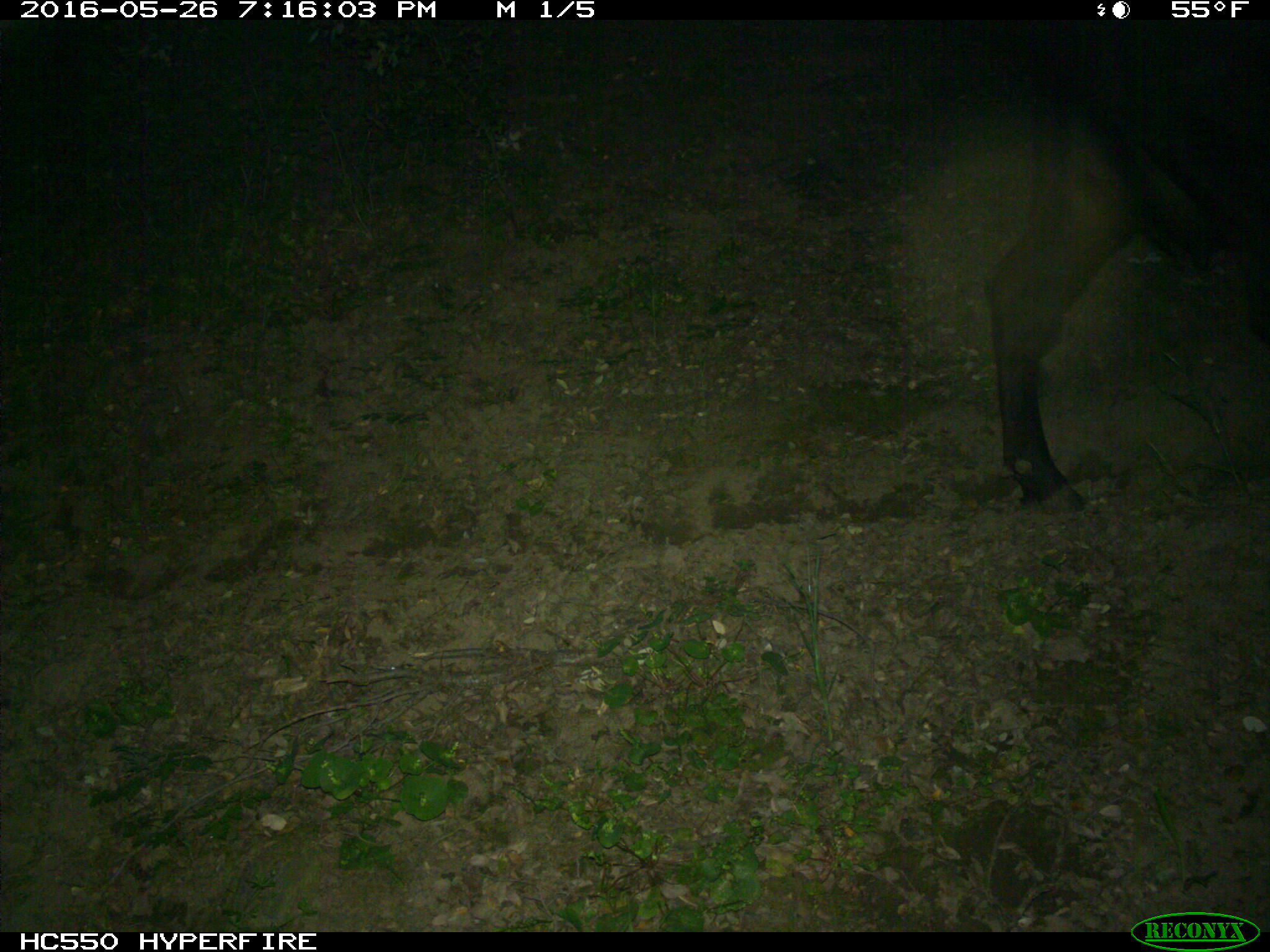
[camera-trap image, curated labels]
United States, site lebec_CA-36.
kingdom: Animalia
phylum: Chordata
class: Mammalia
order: Artiodactyla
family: Bovidae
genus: Bos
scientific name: Bos taurus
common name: domestic cow